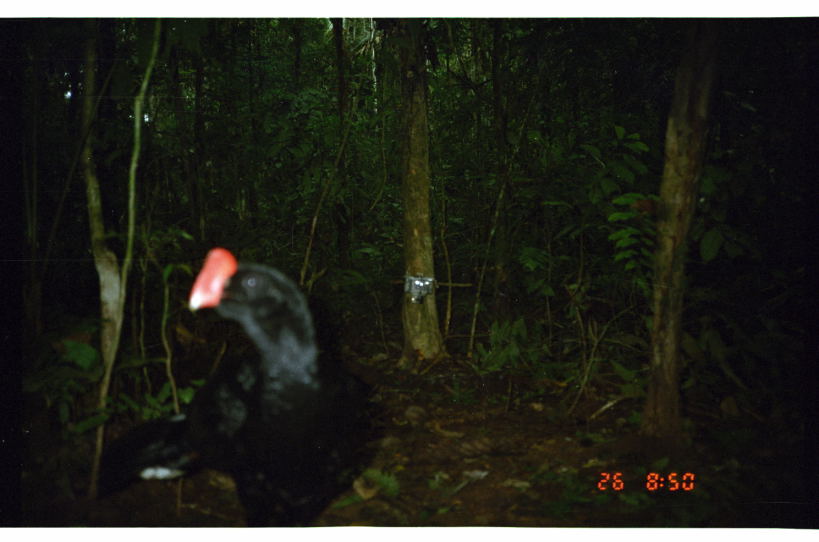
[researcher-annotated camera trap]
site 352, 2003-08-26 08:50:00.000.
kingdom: Animalia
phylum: Chordata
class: Aves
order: Galliformes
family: Cracidae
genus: Mitu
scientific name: Mitu tuberosum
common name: razor-billed curassow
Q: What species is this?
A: Mitu tuberosum (razor-billed curassow).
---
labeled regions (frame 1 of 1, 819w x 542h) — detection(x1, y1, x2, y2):
mitu tuberosum: detection(68, 245, 384, 527)